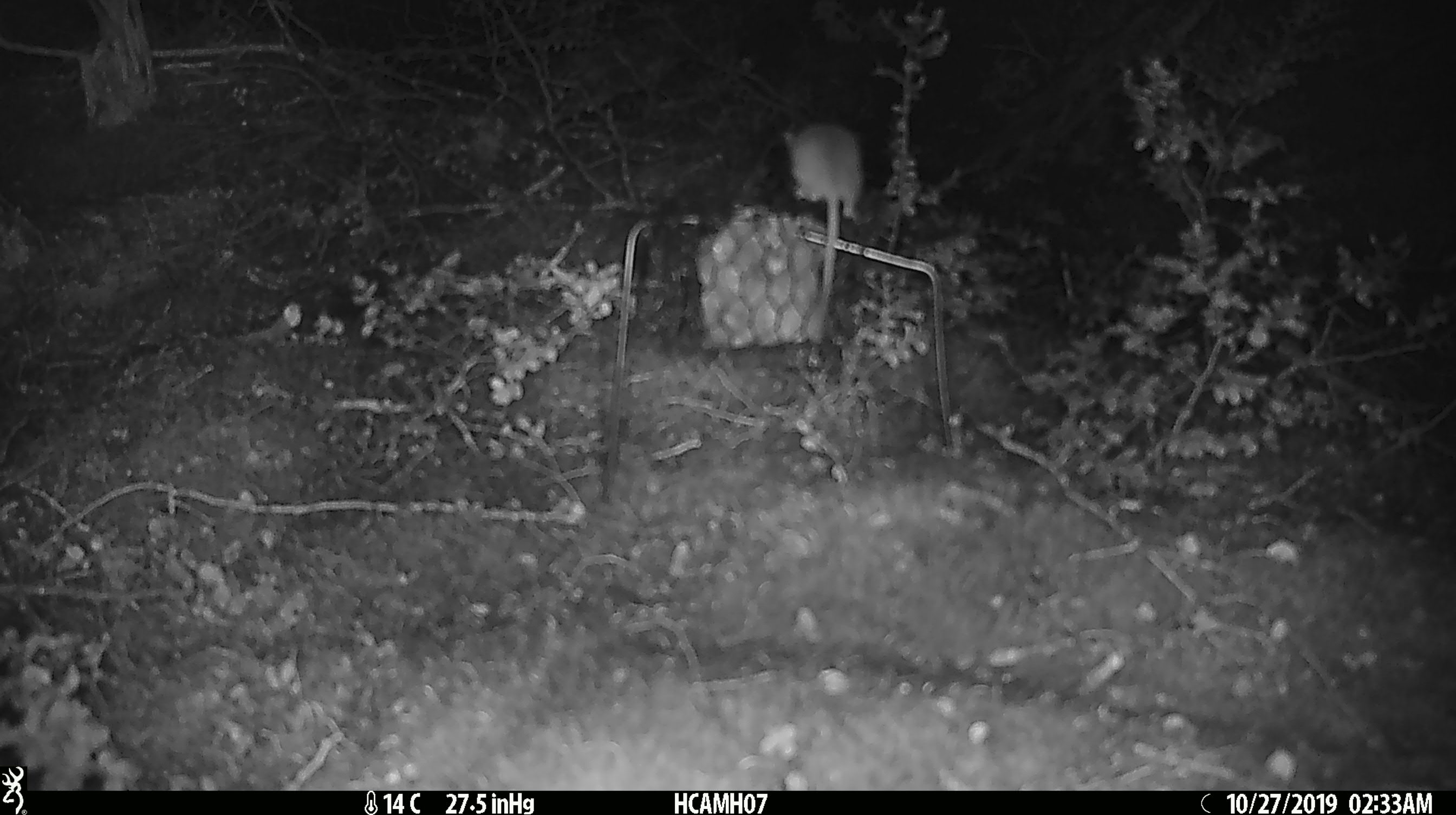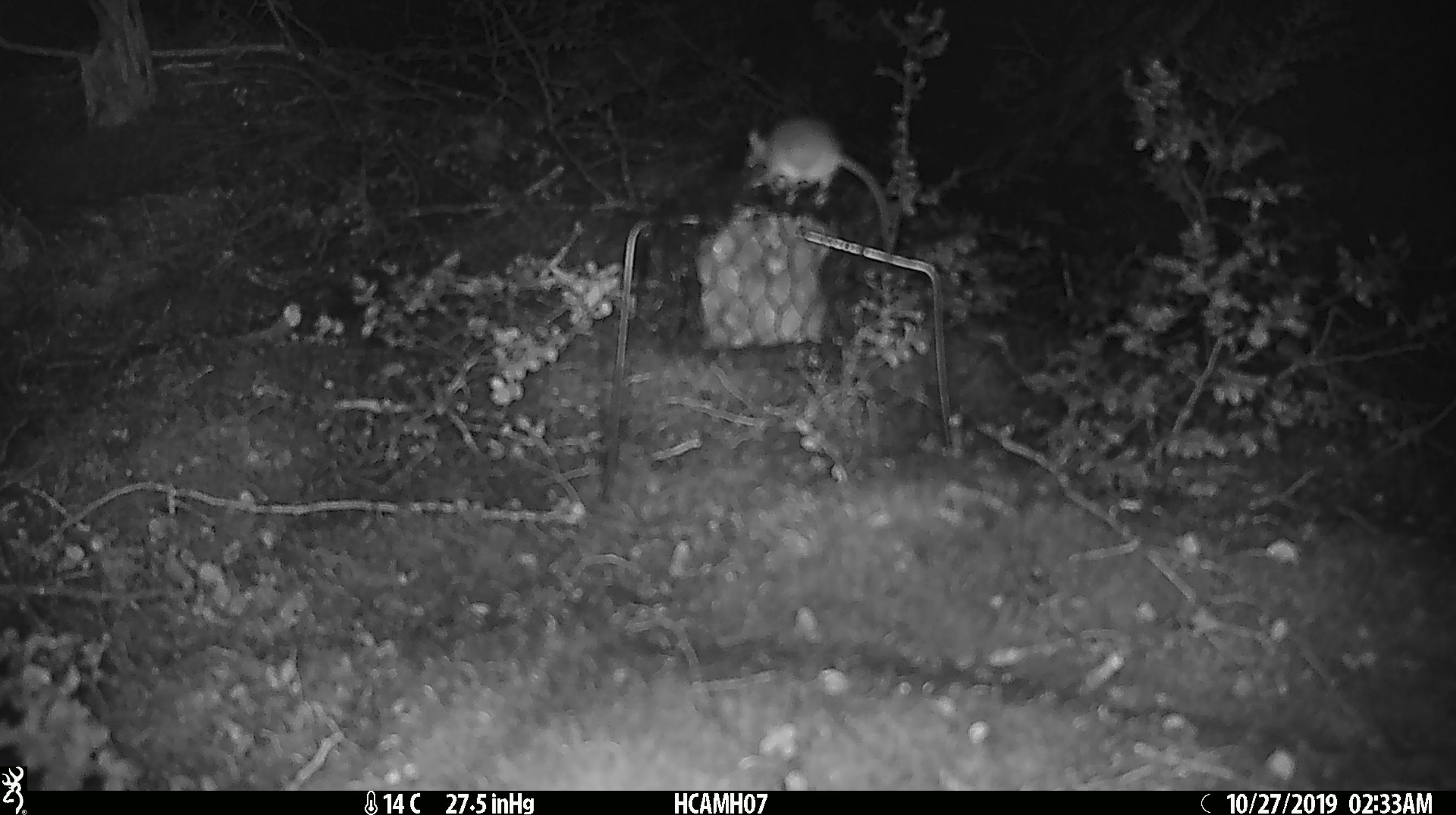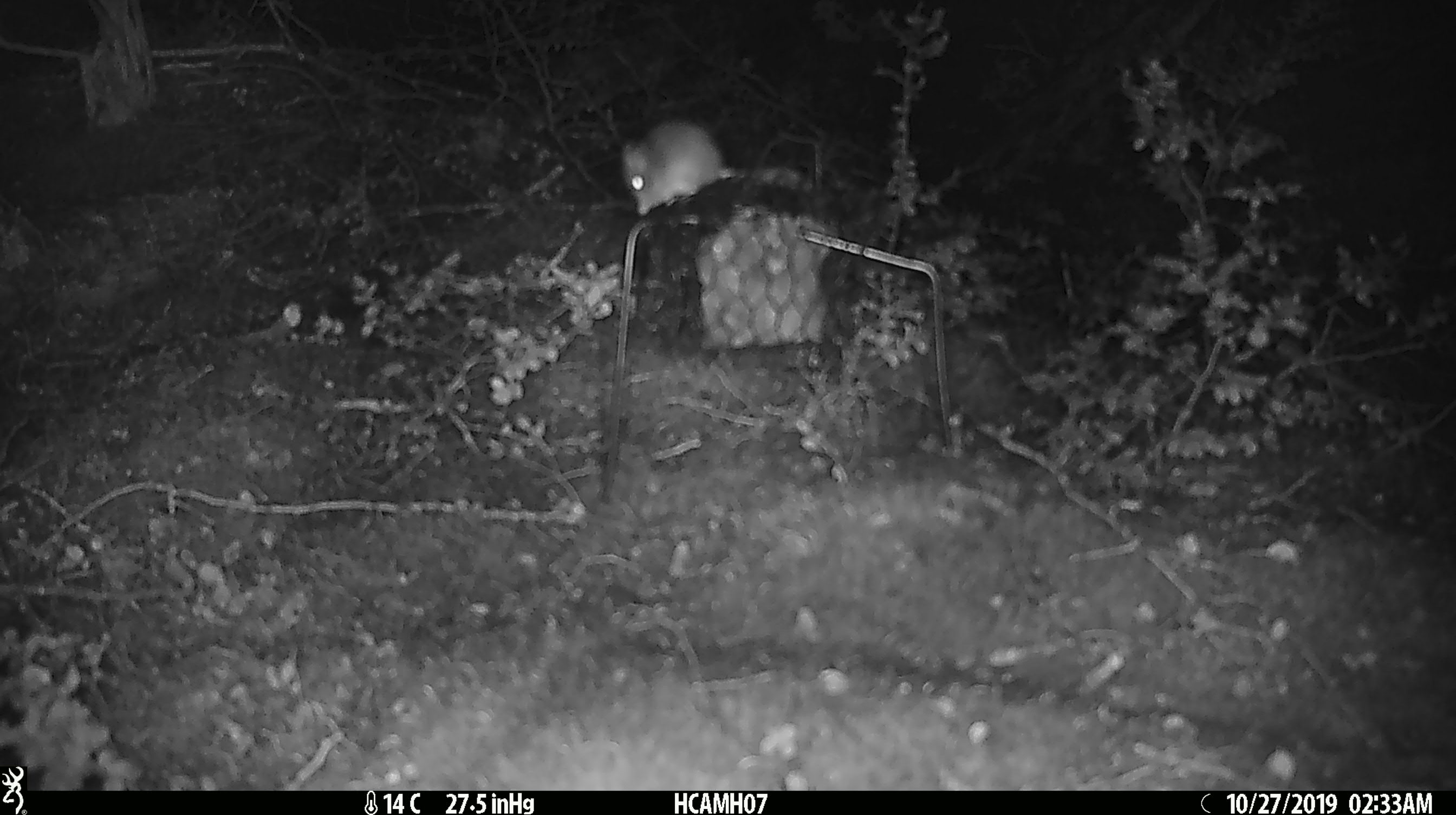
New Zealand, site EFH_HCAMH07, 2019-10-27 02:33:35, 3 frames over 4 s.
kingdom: Animalia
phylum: Chordata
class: Mammalia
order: Rodentia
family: Muridae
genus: Mus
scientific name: Mus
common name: mouse